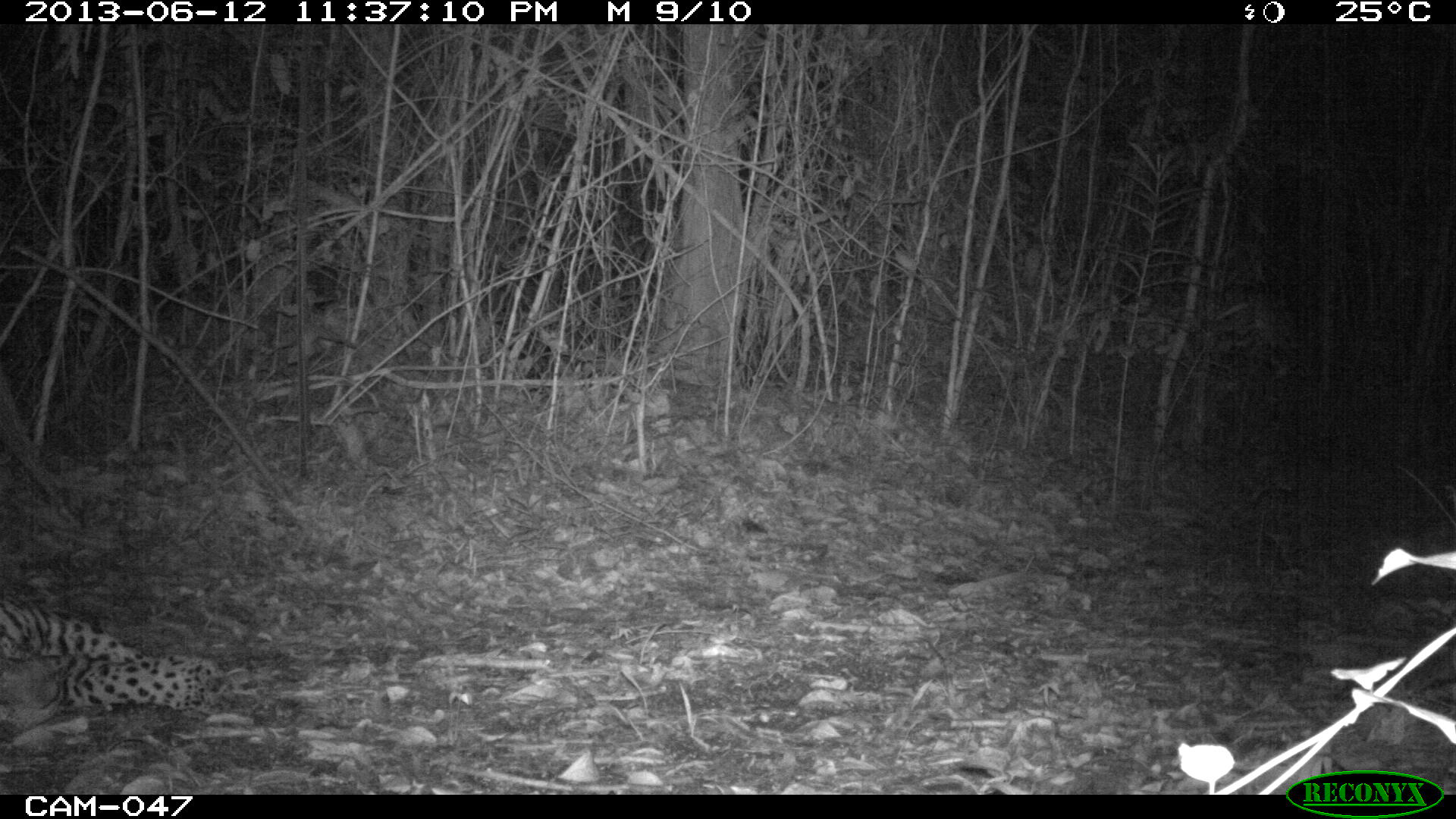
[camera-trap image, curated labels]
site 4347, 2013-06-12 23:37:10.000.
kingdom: Animalia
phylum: Chordata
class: Mammalia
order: Carnivora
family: Felidae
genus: Panthera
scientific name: Panthera onca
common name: jaguar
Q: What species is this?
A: Panthera onca (jaguar).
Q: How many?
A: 1.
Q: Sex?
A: Male.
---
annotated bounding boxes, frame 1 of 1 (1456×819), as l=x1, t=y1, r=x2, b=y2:
panthera onca: l=0, t=591, r=225, b=730